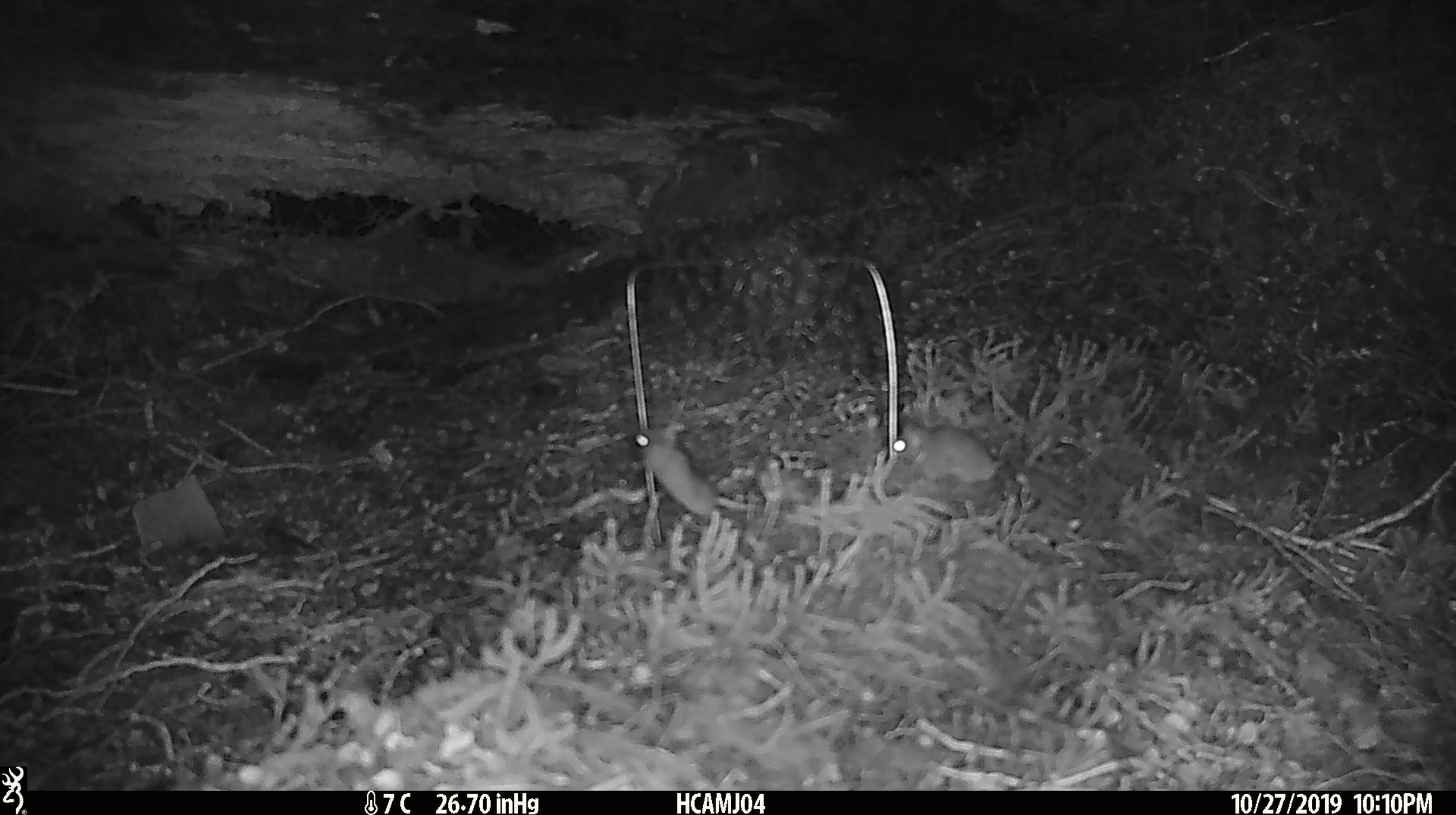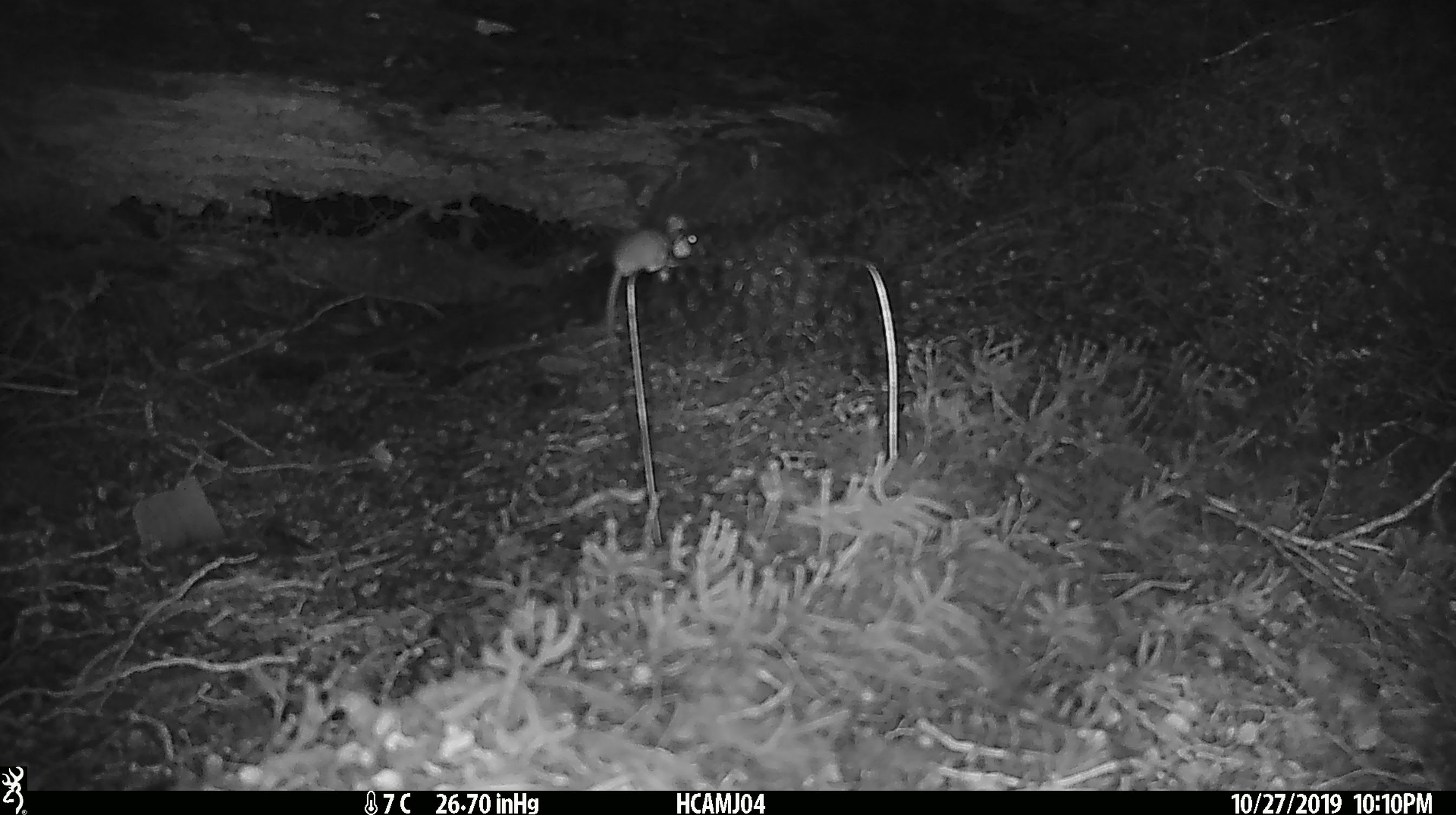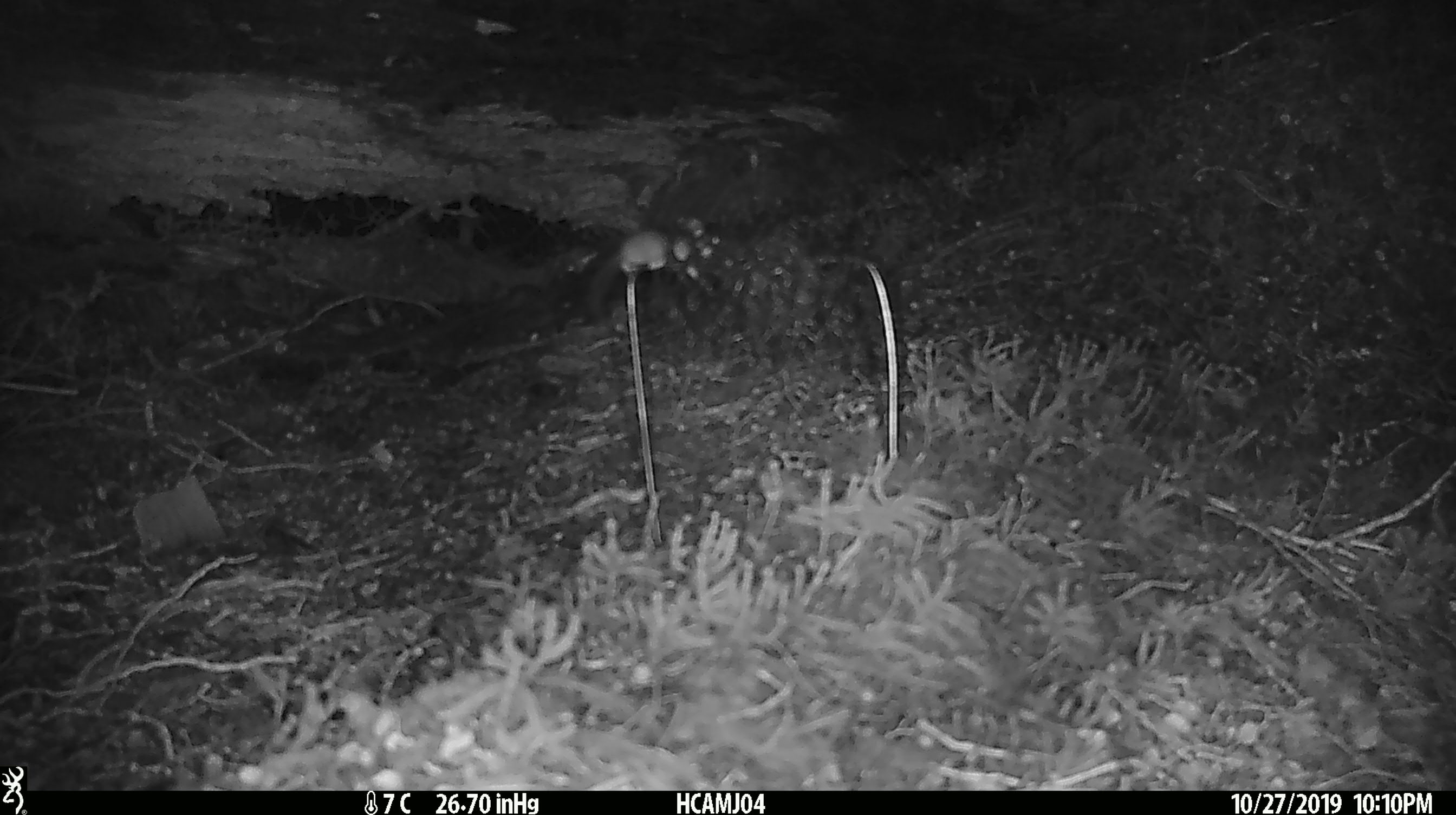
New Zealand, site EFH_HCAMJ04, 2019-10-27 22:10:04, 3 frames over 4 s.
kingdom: Animalia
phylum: Chordata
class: Mammalia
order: Rodentia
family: Muridae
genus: Mus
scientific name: Mus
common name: mouse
Mouse (Mus).